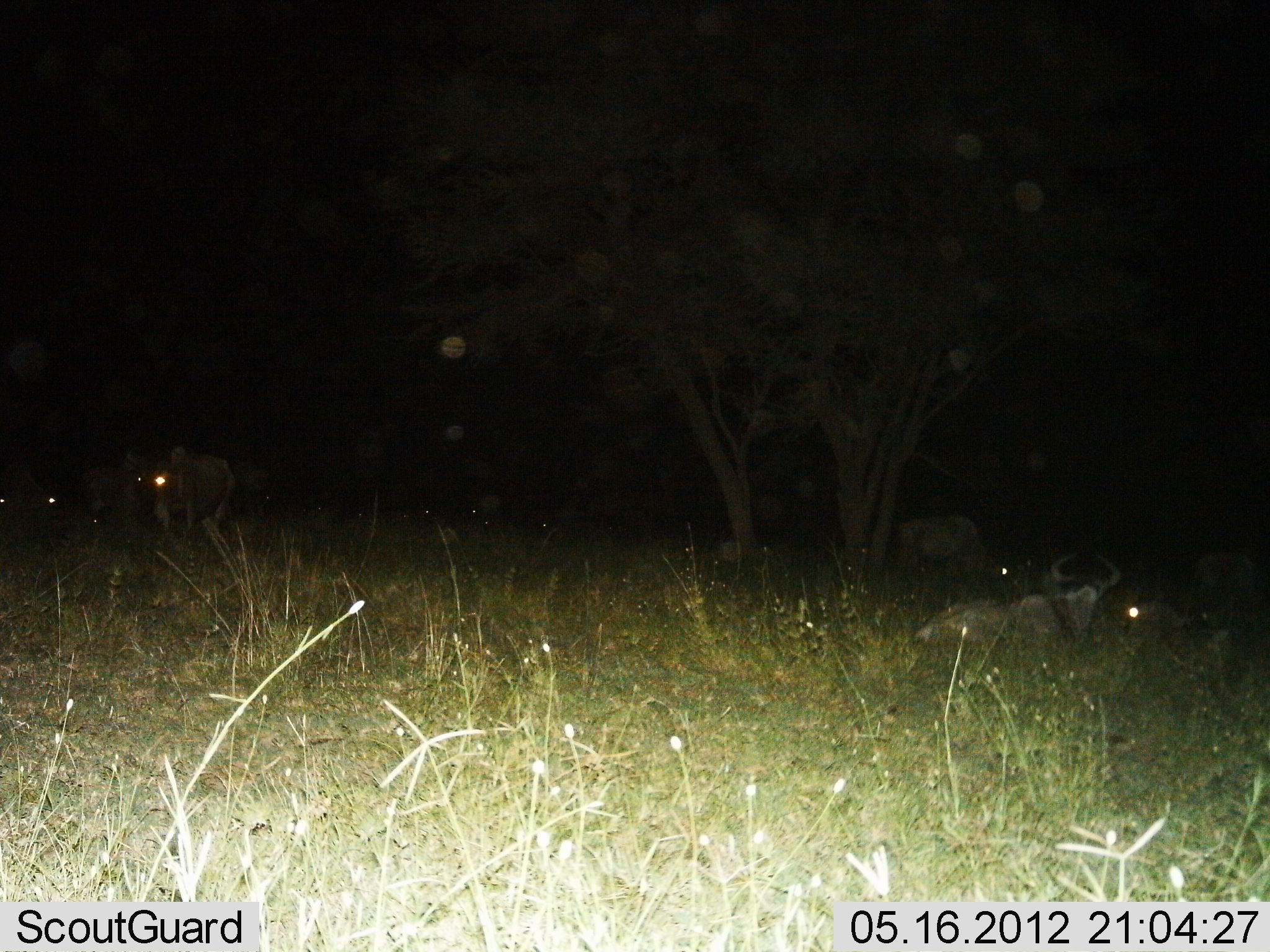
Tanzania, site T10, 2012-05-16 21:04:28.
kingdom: Animalia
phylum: Chordata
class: Mammalia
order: Artiodactyla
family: Bovidae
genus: Connochaetes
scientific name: Connochaetes taurinus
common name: blue wildebeest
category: wildebeest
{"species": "wildebeest (blue wildebeest) (Connochaetes taurinus)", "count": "8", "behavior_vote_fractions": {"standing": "50%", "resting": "100%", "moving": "10%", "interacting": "0%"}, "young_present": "0%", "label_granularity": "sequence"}